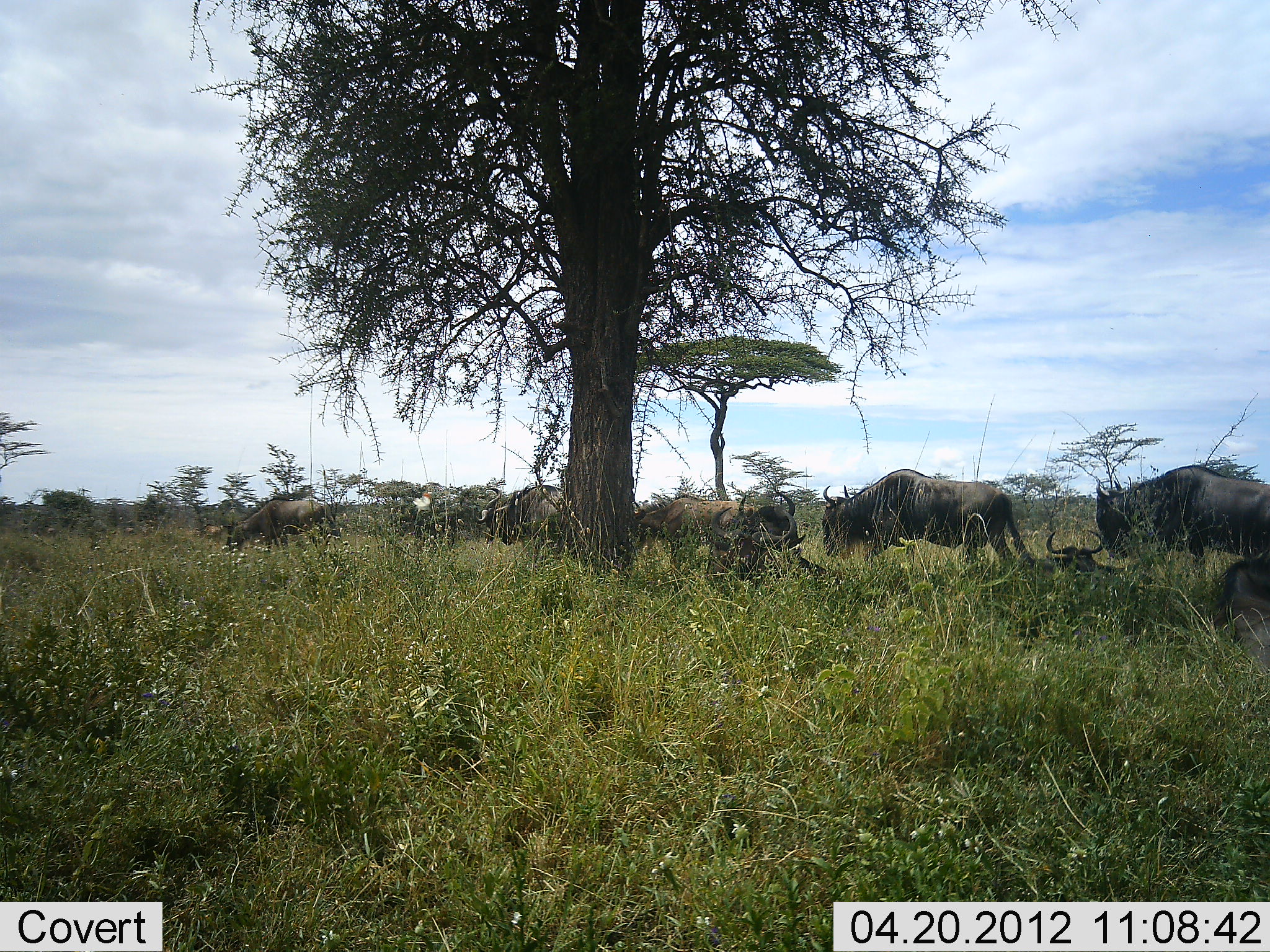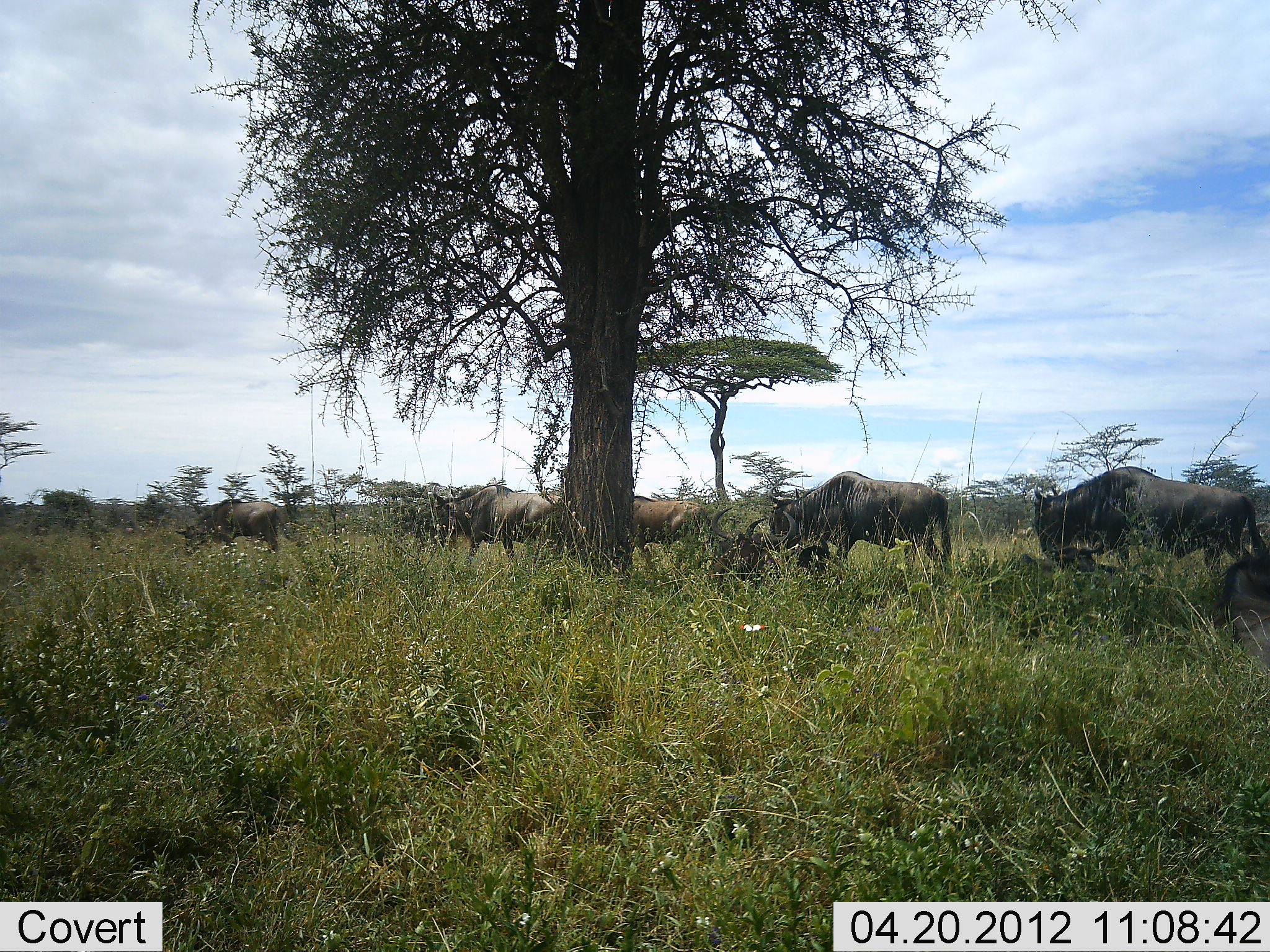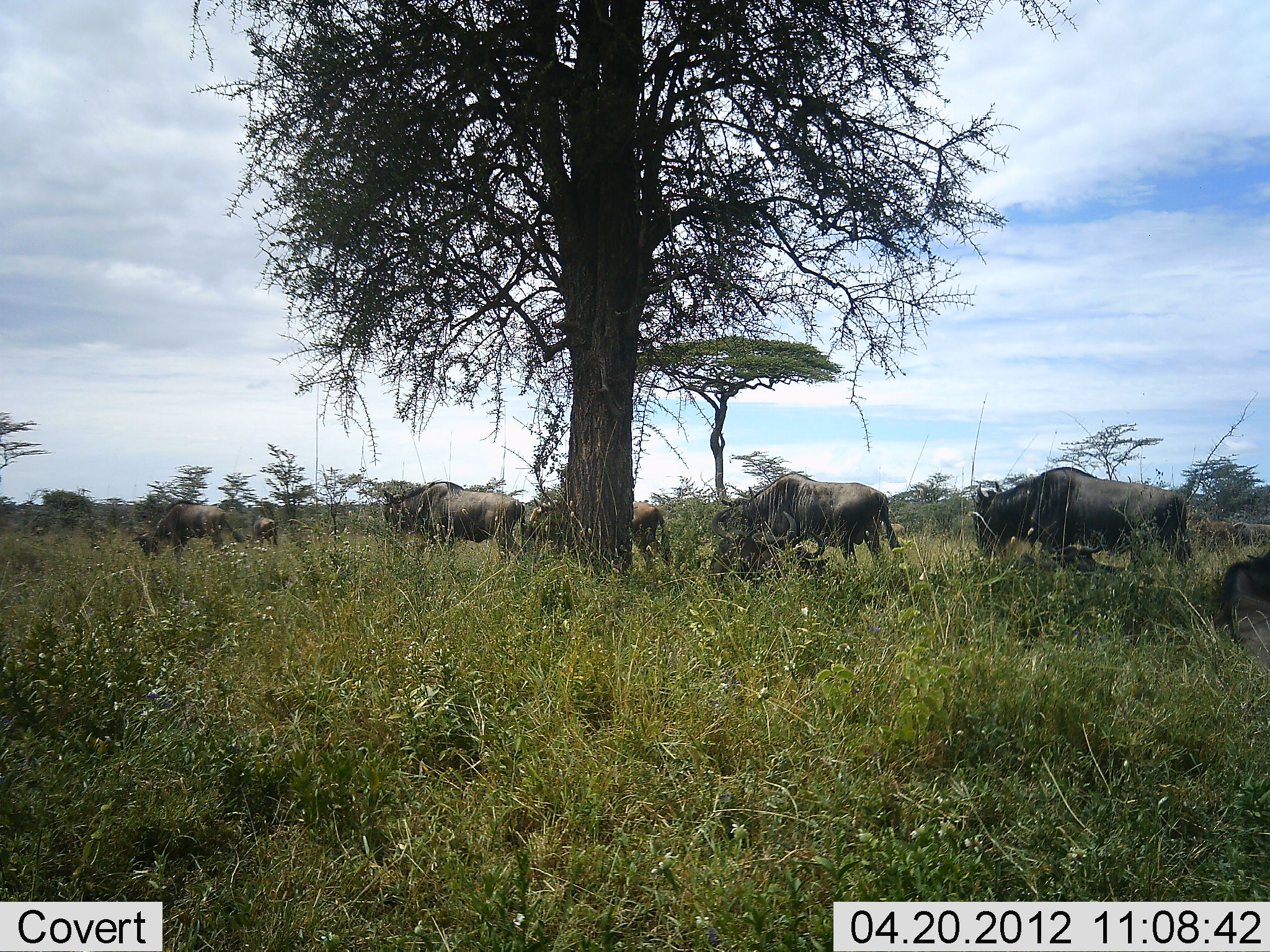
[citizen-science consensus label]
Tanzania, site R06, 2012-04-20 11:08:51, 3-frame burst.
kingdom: Animalia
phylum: Chordata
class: Mammalia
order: Artiodactyla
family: Bovidae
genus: Connochaetes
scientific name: Connochaetes taurinus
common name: blue wildebeest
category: wildebeest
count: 8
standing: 6%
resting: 75%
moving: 94%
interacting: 0%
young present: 0%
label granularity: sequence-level